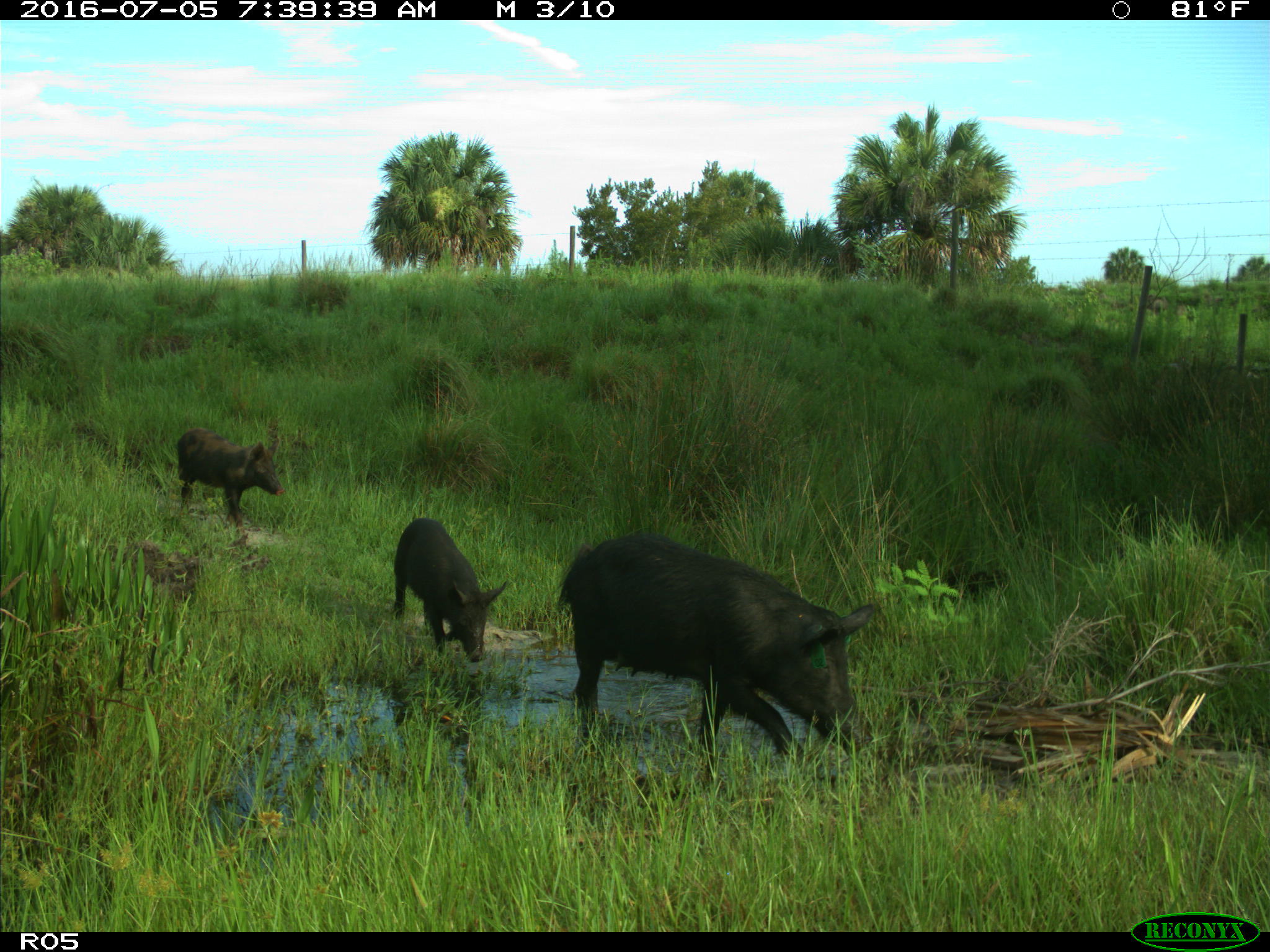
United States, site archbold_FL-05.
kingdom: Animalia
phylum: Chordata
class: Mammalia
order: Artiodactyla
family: Suidae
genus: Sus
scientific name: Sus scrofa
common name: wild boar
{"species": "Sus scrofa (wild boar)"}